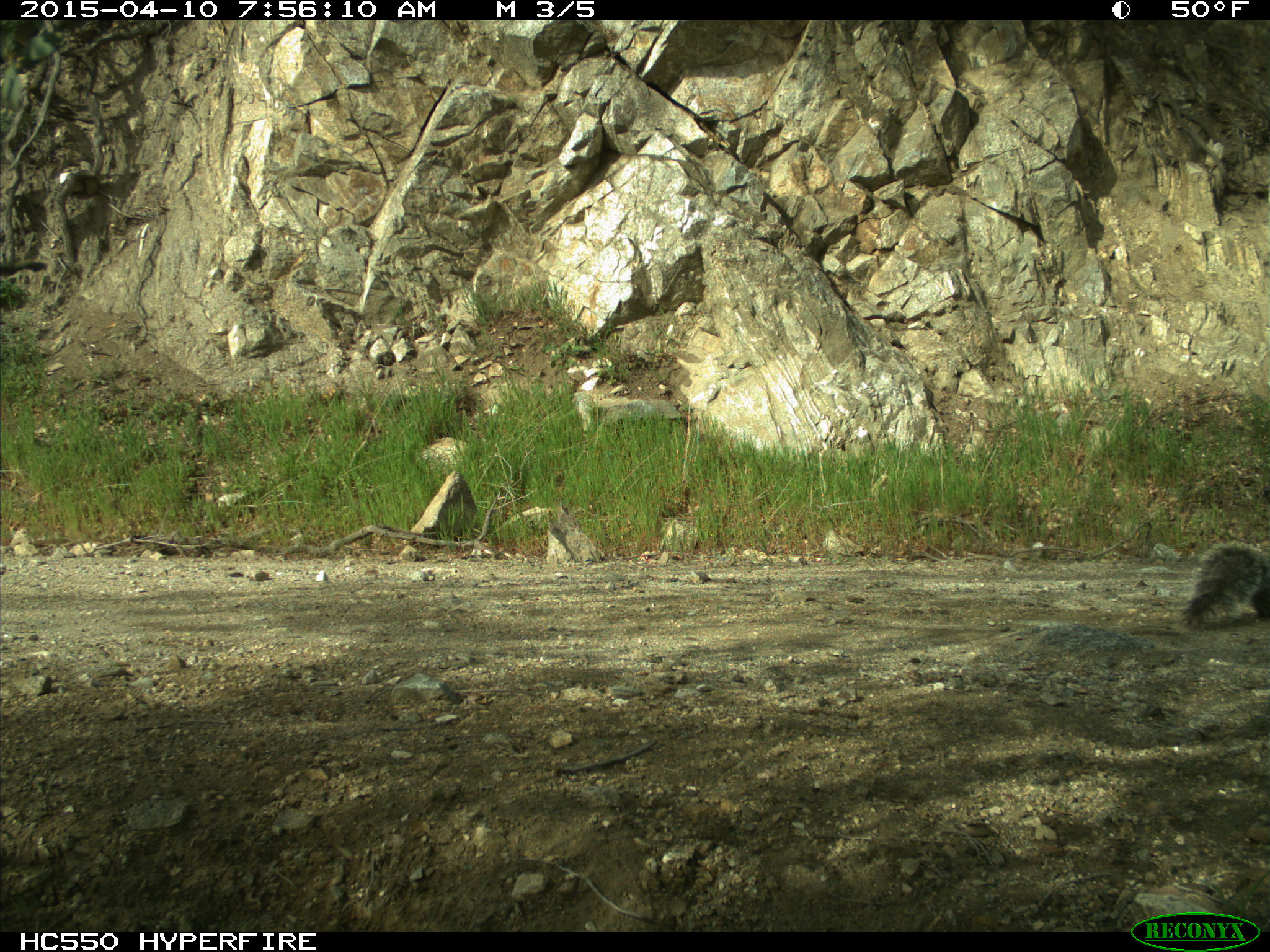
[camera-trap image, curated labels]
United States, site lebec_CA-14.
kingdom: Animalia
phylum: Chordata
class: Mammalia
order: Rodentia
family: Sciuridae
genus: Sciurus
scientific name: Sciurus carolinensis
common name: eastern gray squirrel